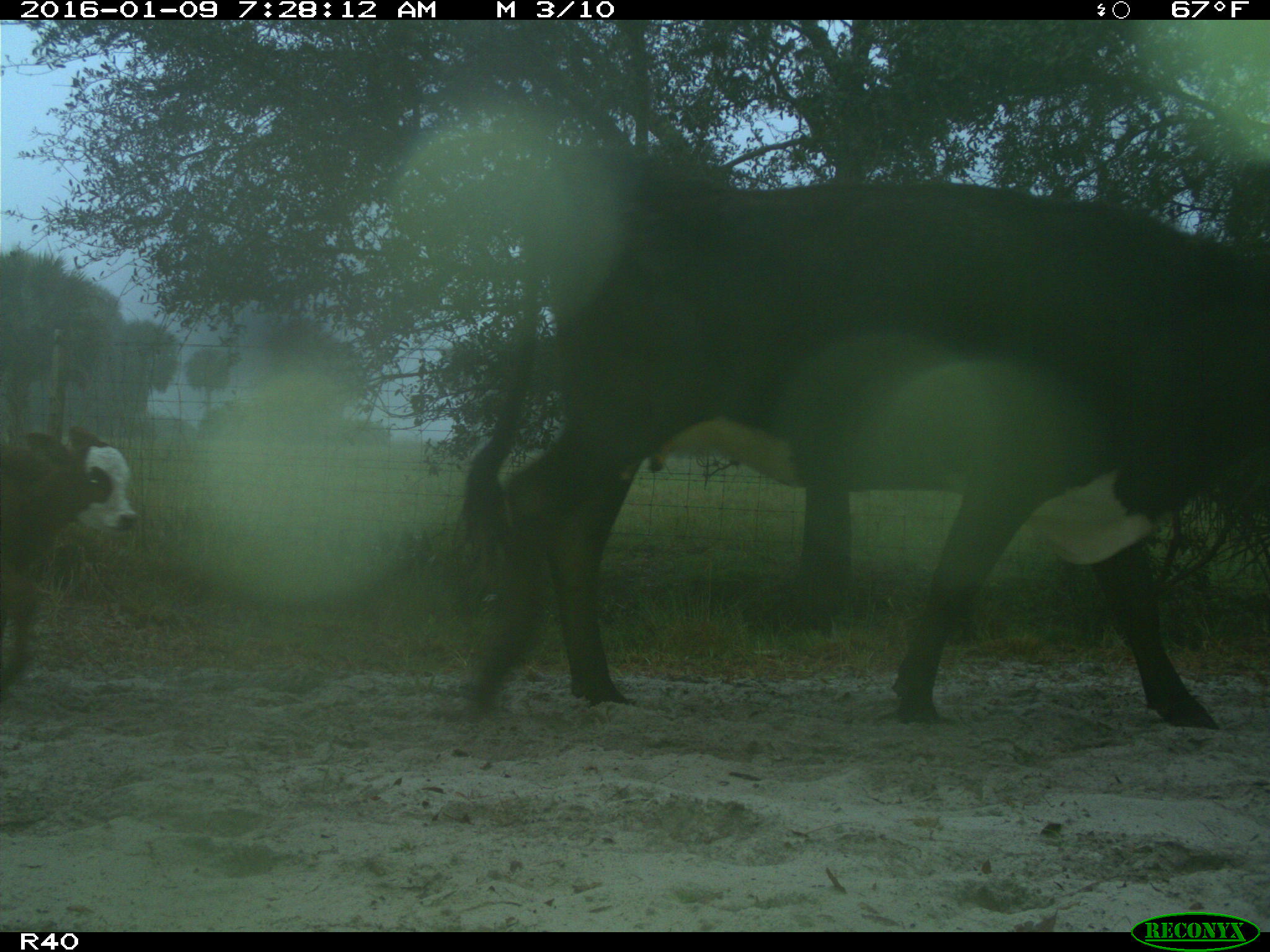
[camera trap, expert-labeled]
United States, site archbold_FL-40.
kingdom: Animalia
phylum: Chordata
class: Mammalia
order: Artiodactyla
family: Bovidae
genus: Bos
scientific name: Bos taurus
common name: domestic cow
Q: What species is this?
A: Bos taurus (domestic cow).